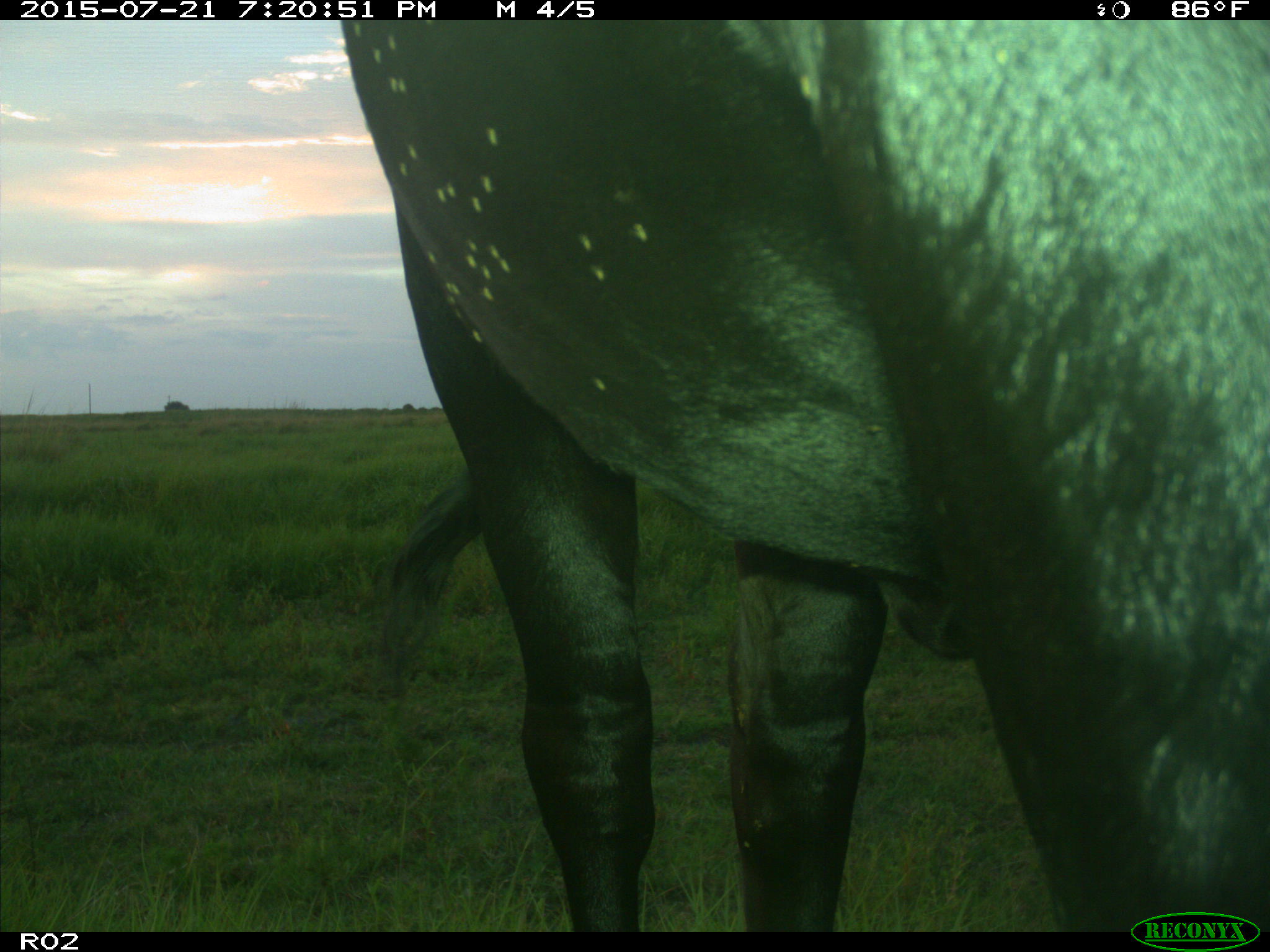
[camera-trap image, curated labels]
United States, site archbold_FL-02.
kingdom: Animalia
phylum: Chordata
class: Mammalia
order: Artiodactyla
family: Bovidae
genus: Bos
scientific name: Bos taurus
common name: domestic cow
Bos taurus (domestic cow).